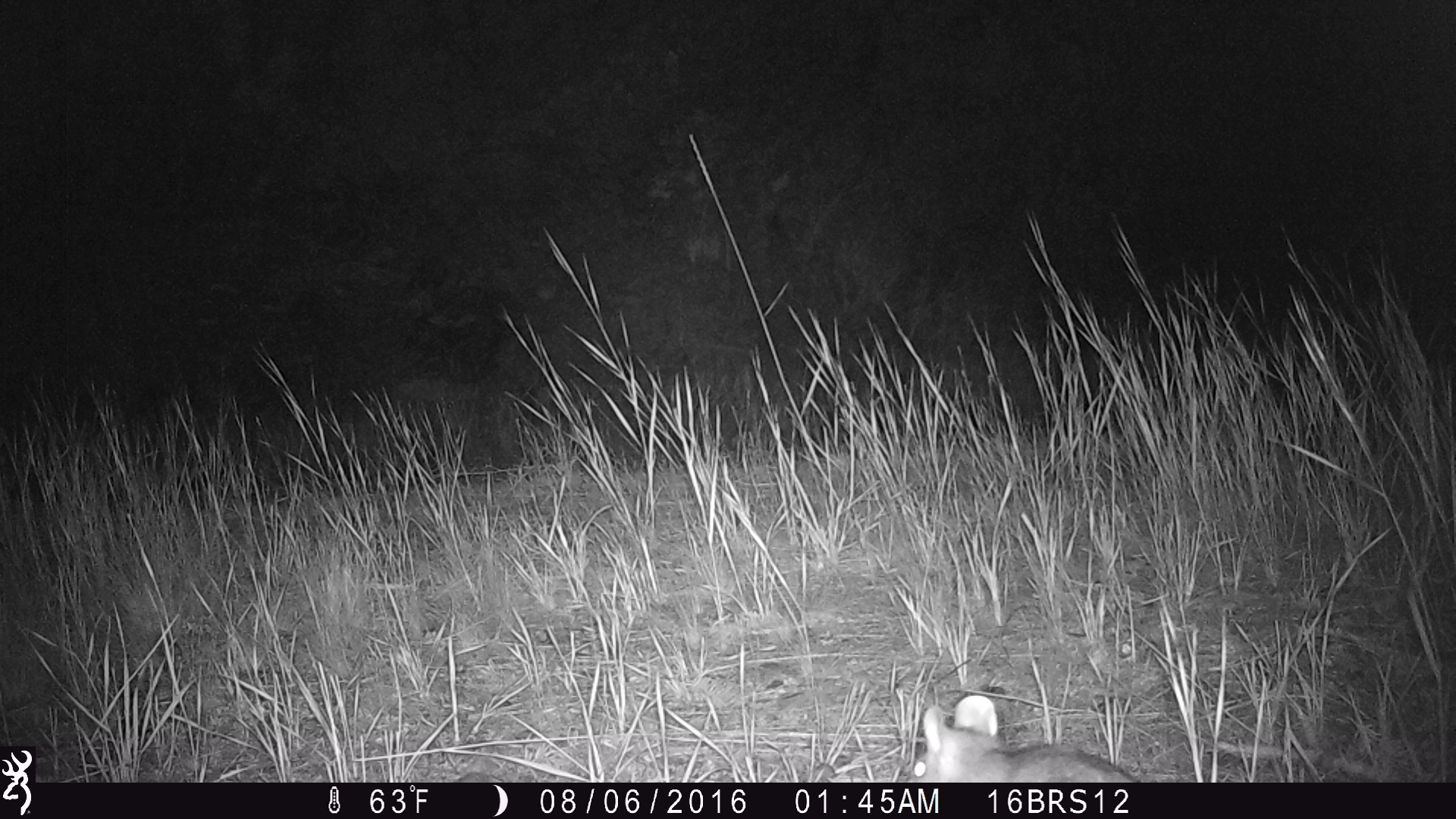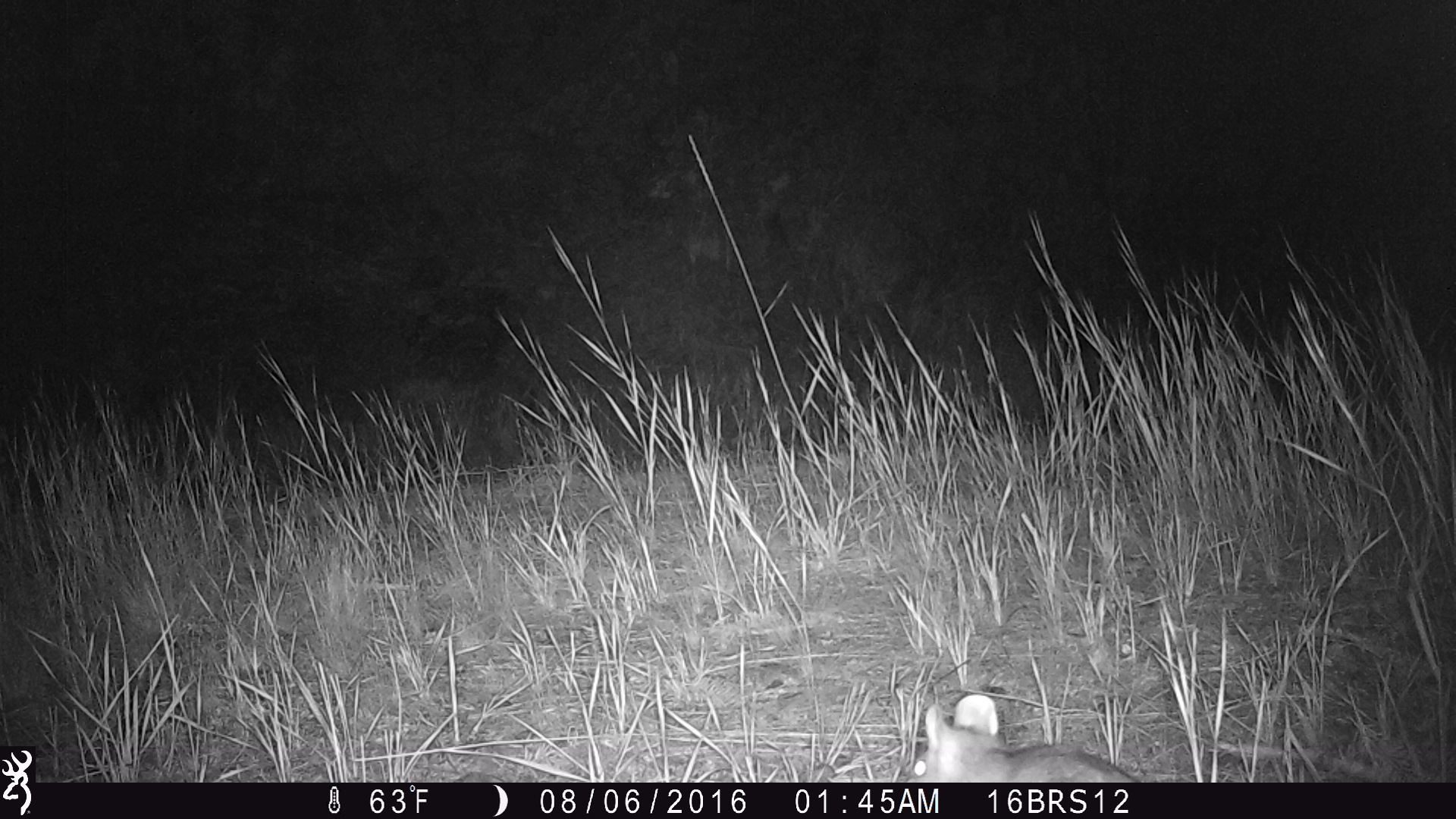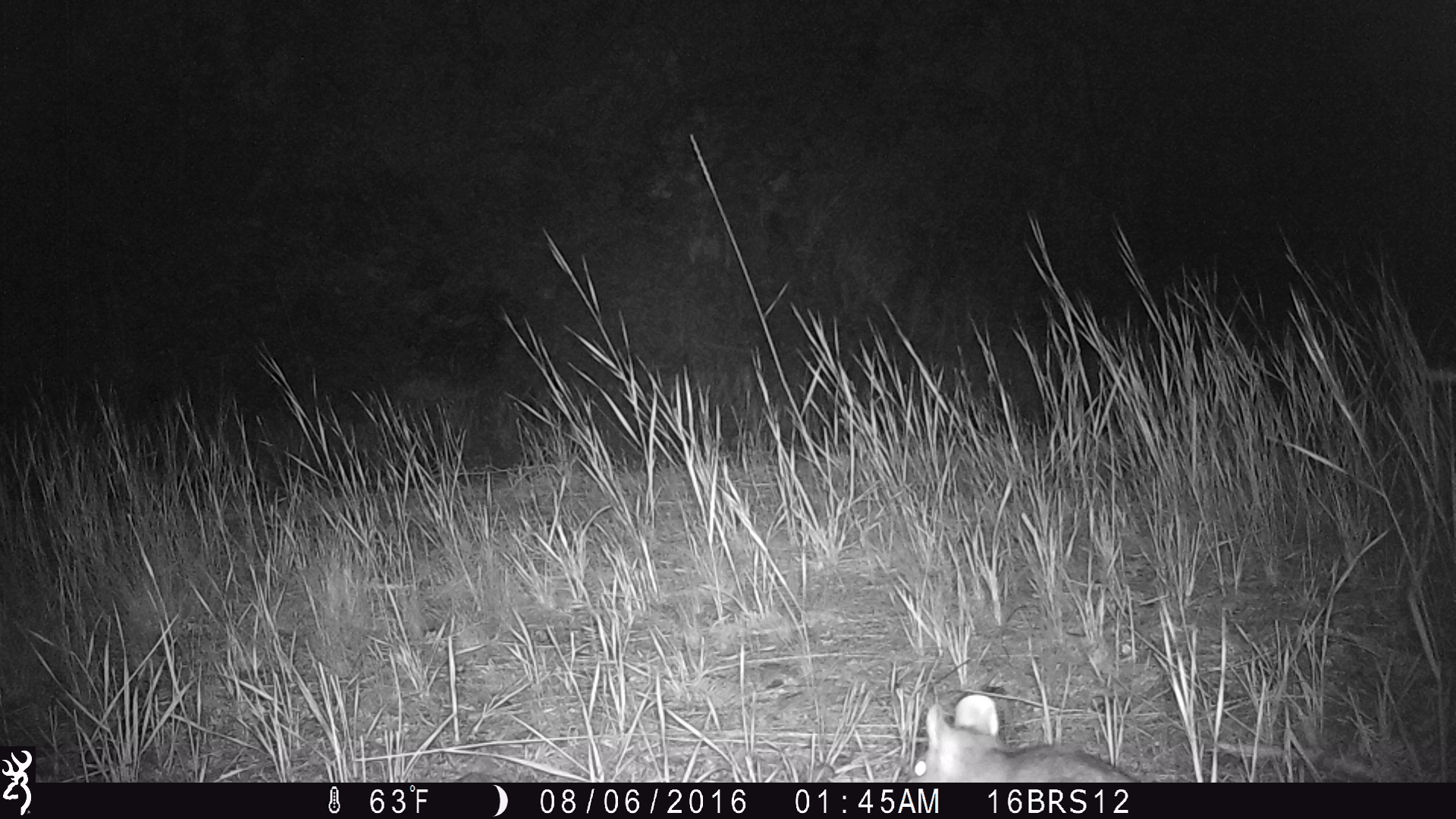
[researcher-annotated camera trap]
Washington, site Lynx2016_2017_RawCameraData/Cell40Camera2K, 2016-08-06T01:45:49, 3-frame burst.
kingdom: Animalia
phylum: Chordata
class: Mammalia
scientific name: Mammalia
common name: small mammal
Small mammal (Mammalia). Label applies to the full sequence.